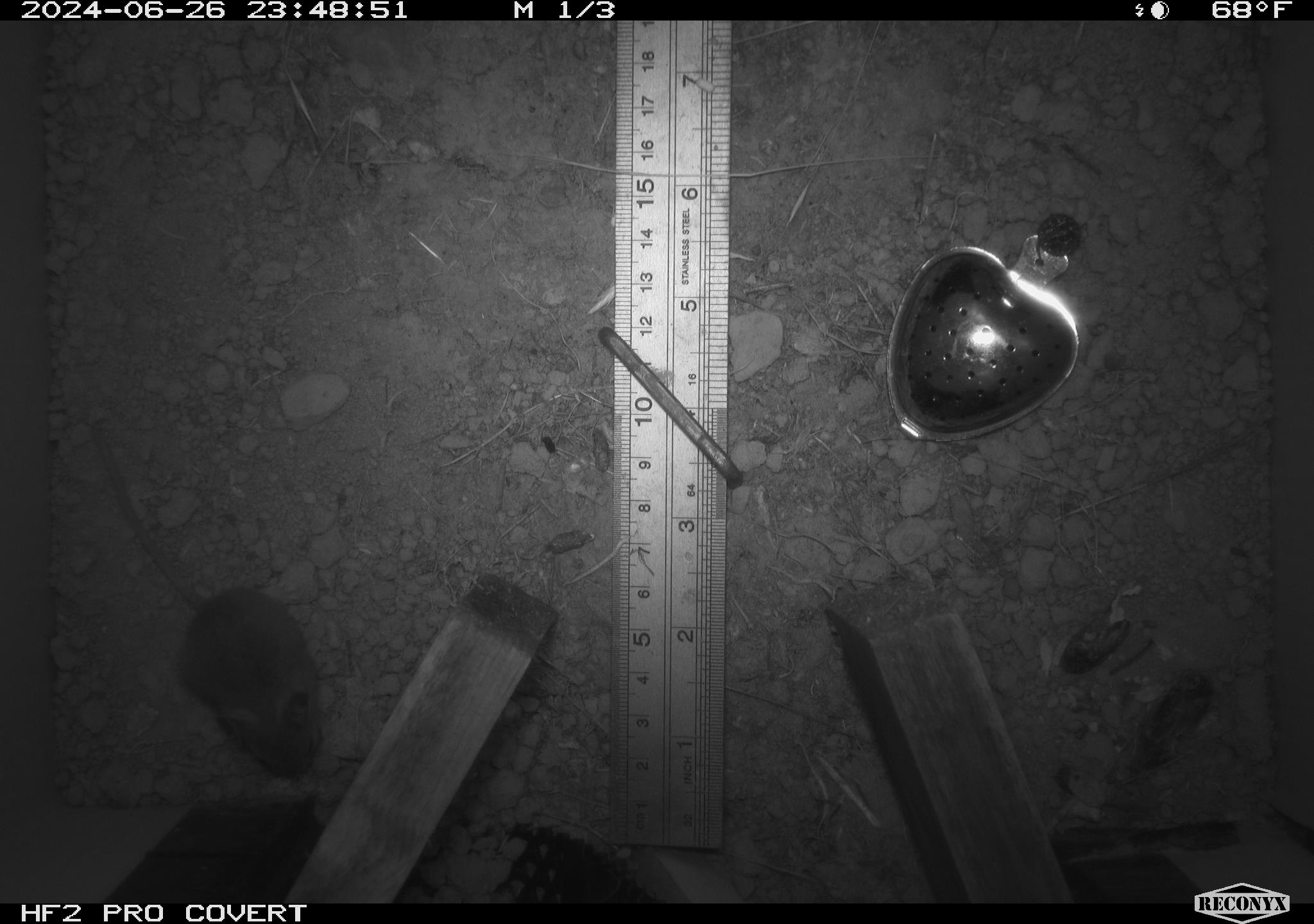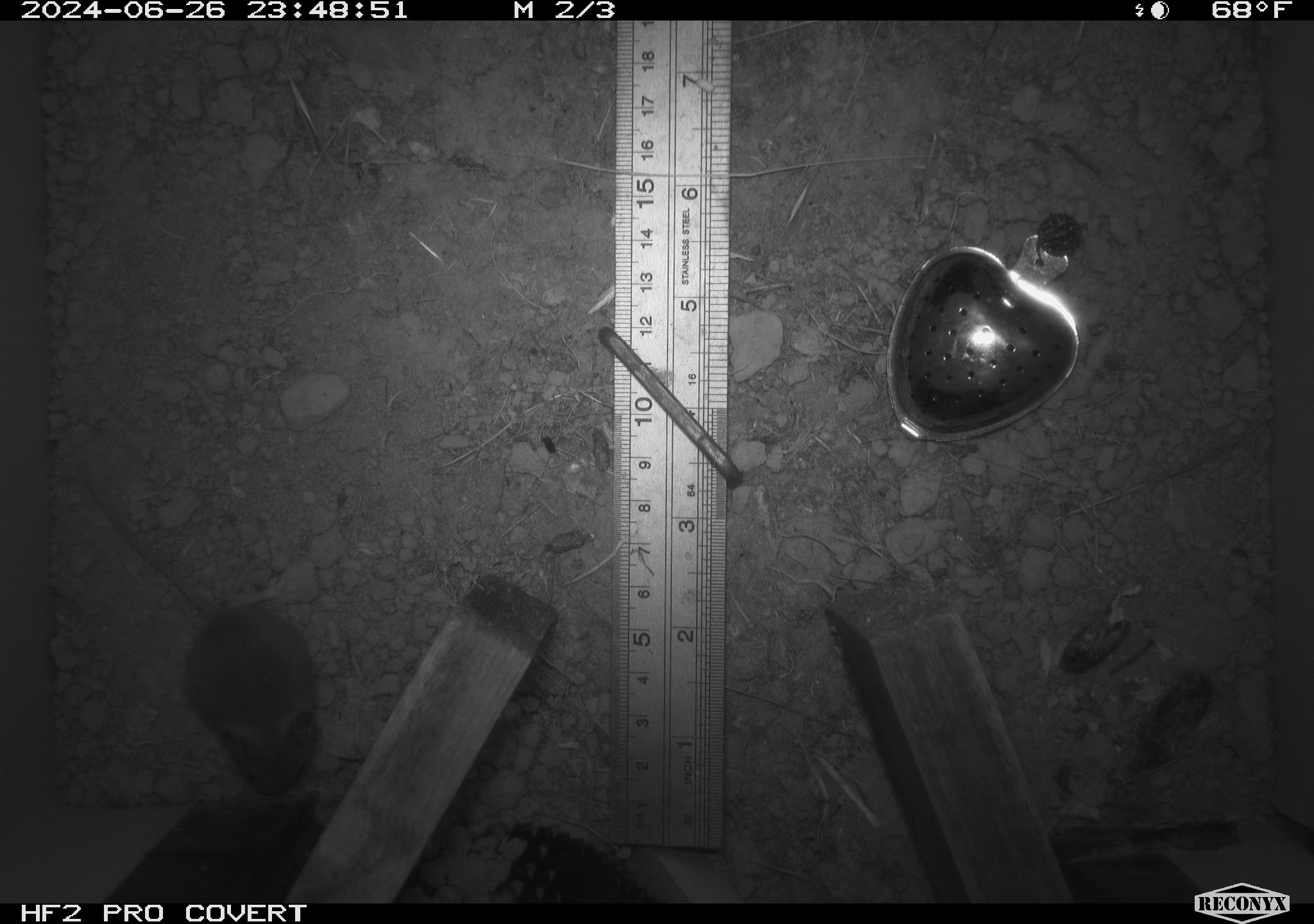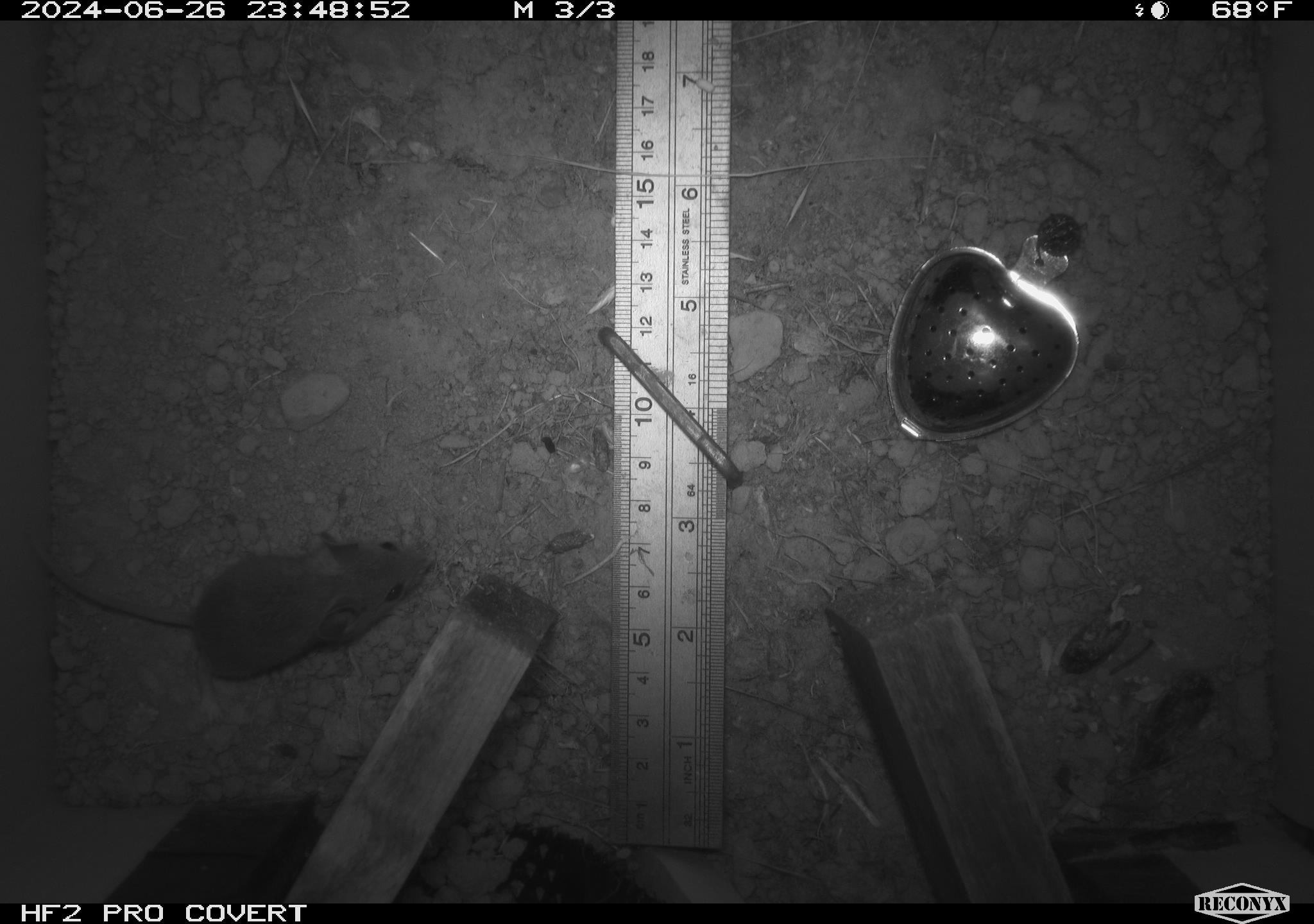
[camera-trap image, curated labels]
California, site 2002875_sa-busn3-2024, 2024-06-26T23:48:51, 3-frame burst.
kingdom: Animalia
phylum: Chordata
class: Mammalia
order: Rodentia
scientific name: Rodentia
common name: mouse species